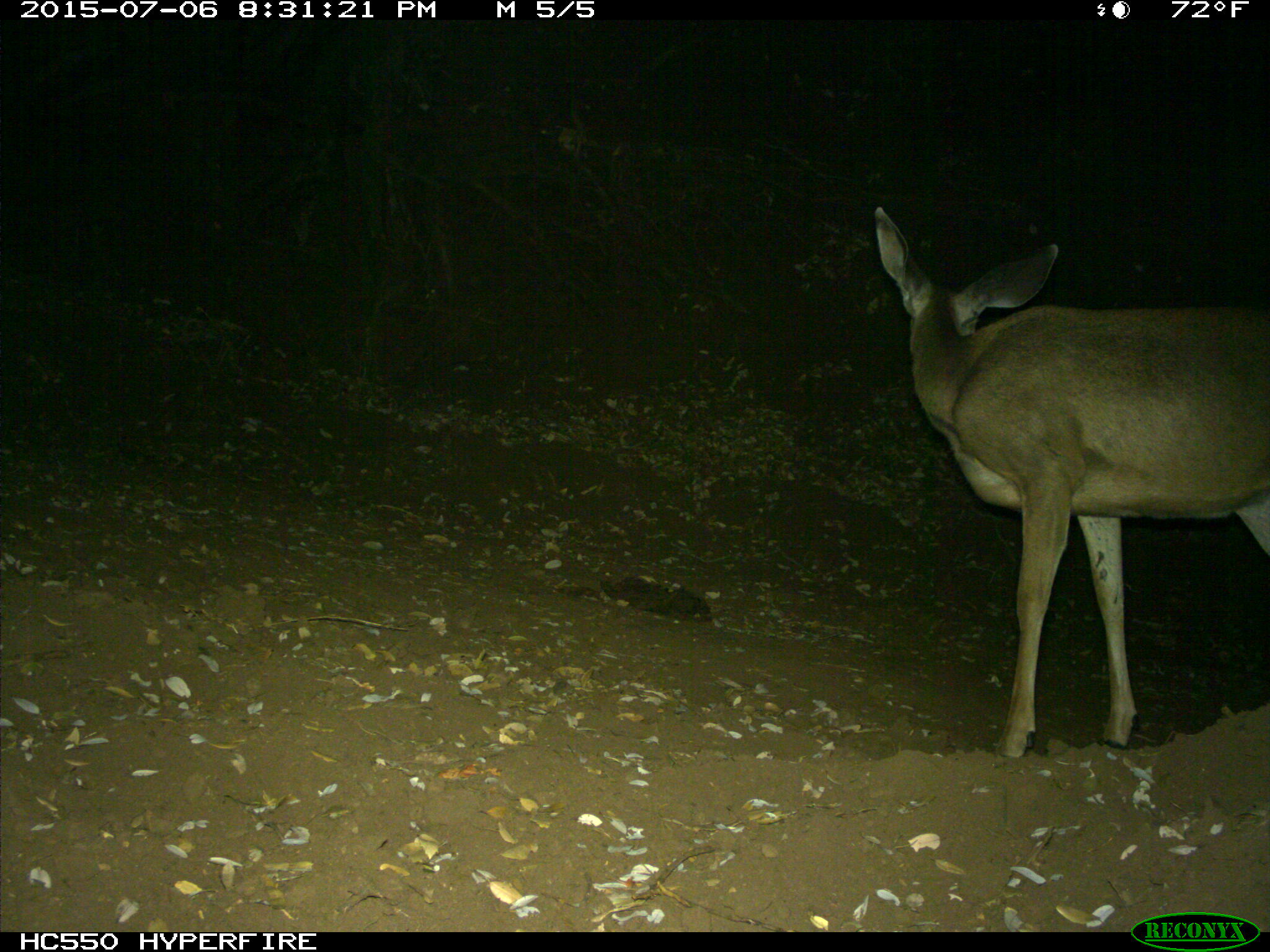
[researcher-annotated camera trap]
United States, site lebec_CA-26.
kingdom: Animalia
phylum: Chordata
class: Mammalia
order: Artiodactyla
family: Cervidae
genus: Odocoileus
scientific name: Odocoileus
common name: deer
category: unidentified deer